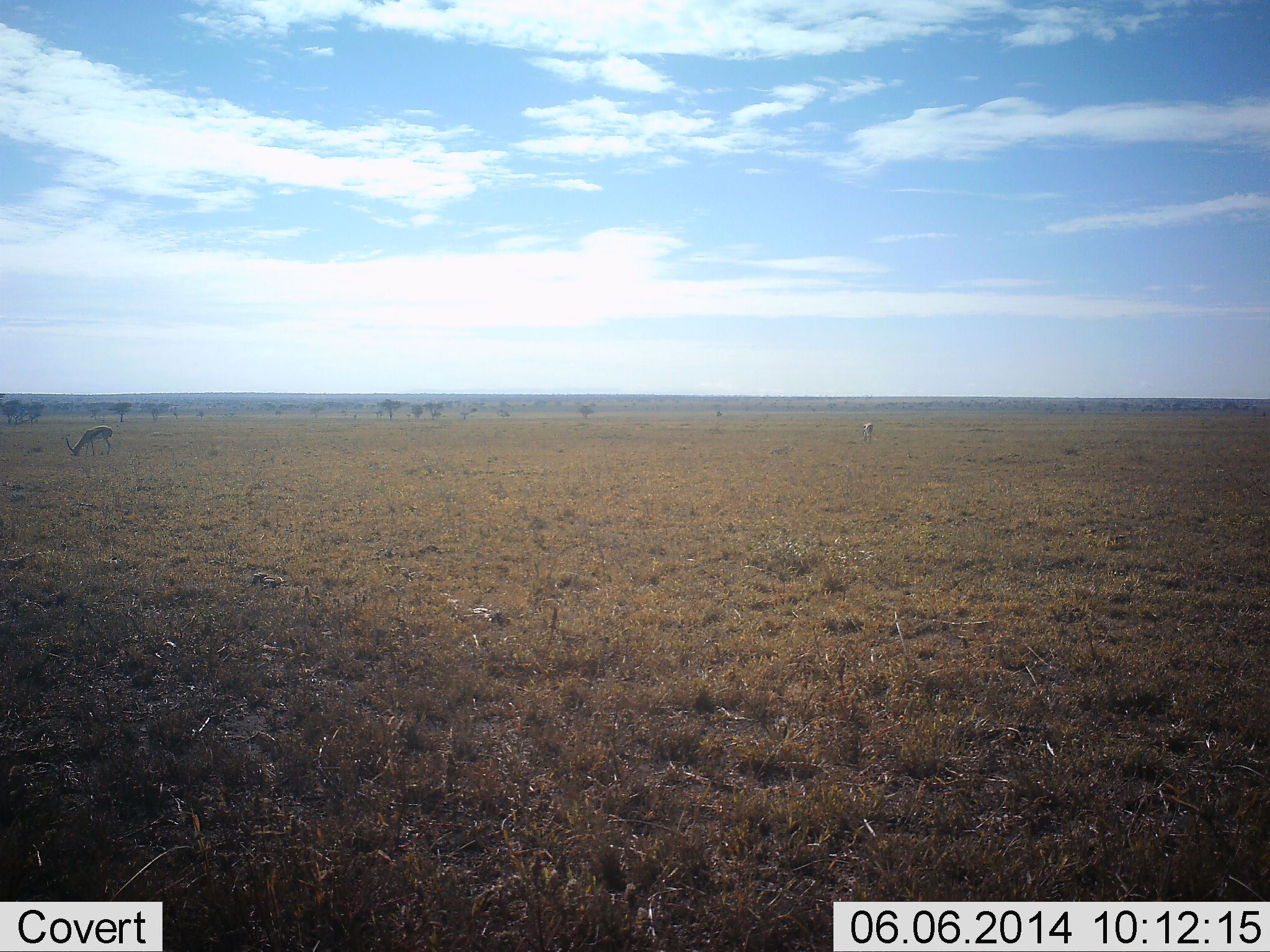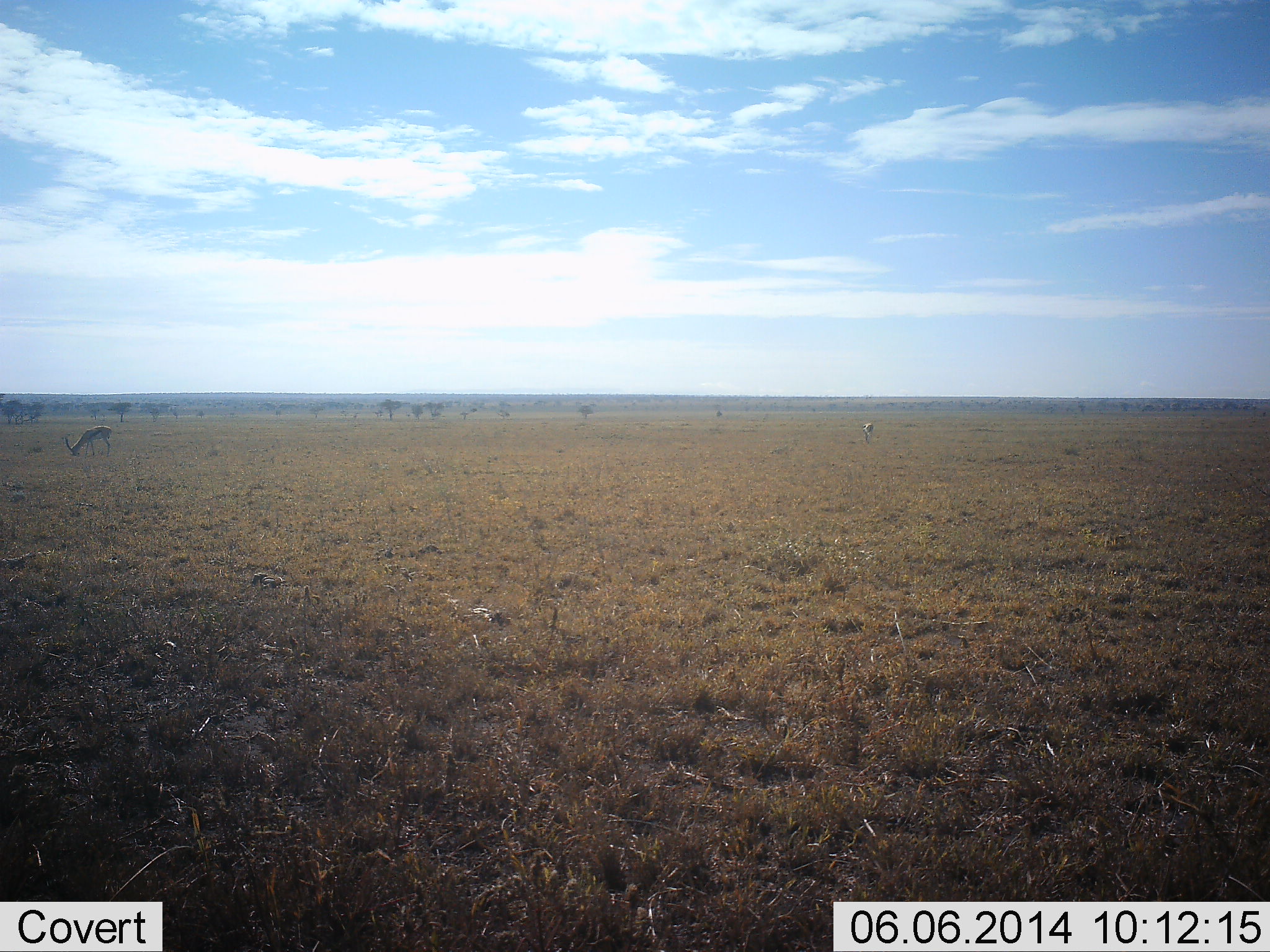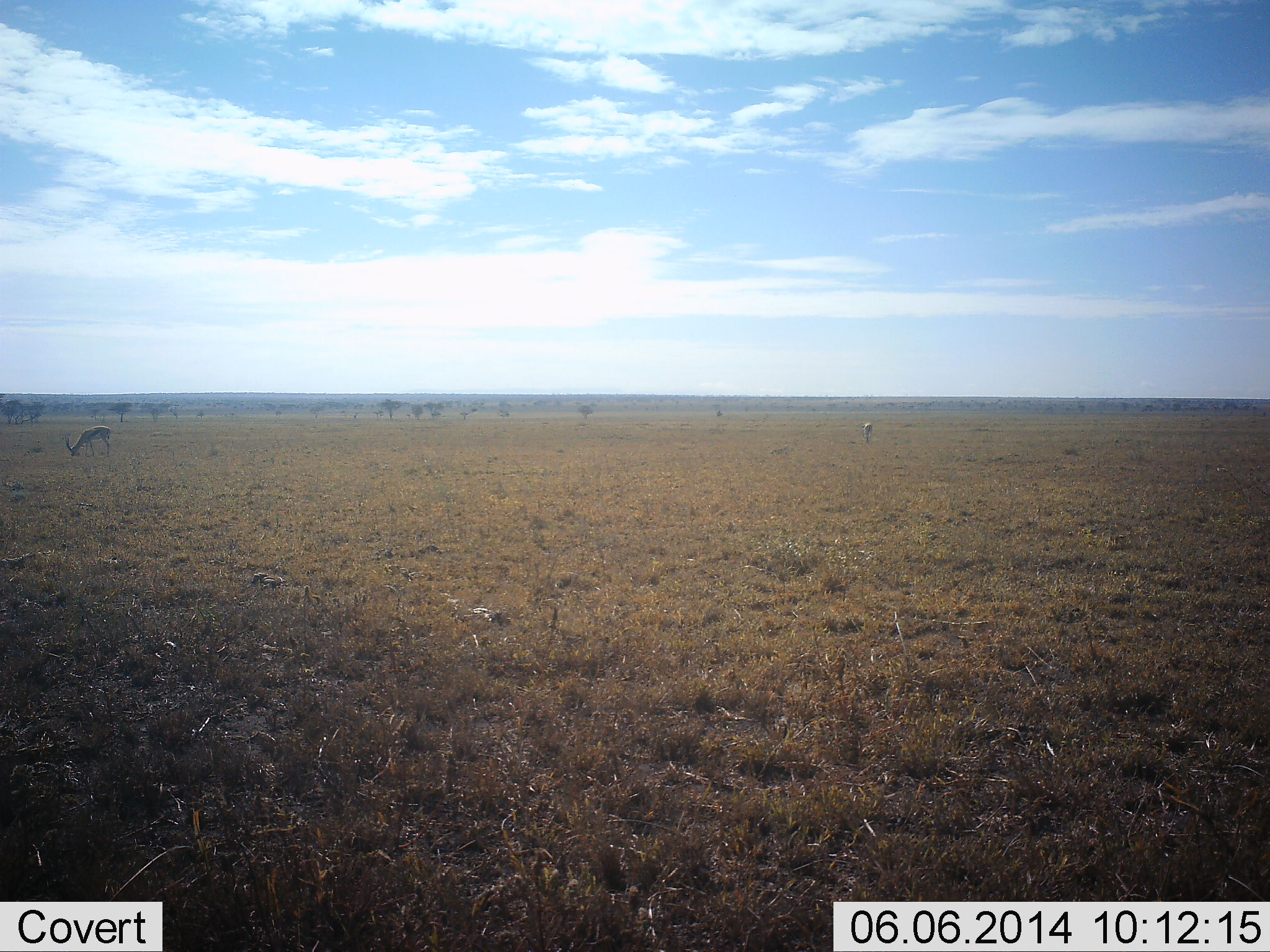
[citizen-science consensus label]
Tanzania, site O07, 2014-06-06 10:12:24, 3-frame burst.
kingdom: Animalia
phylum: Chordata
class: Mammalia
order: Artiodactyla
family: Bovidae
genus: Eudorcas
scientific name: Eudorcas thomsonii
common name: thomson's gazelle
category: gazellethomsons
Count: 2.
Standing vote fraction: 30%.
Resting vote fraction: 0%.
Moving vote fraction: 0%.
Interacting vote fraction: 0%.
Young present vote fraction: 0%.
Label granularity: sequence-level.